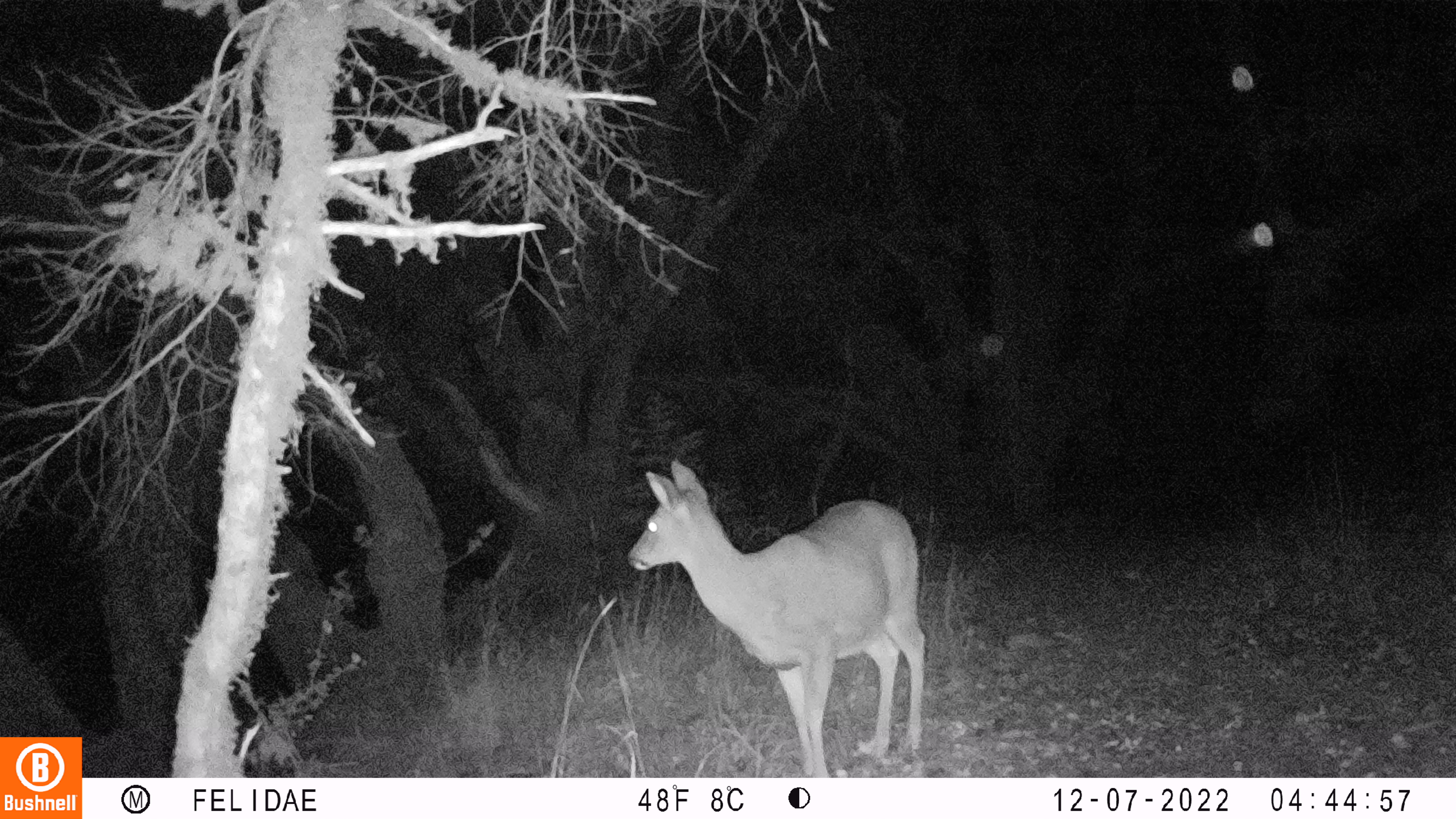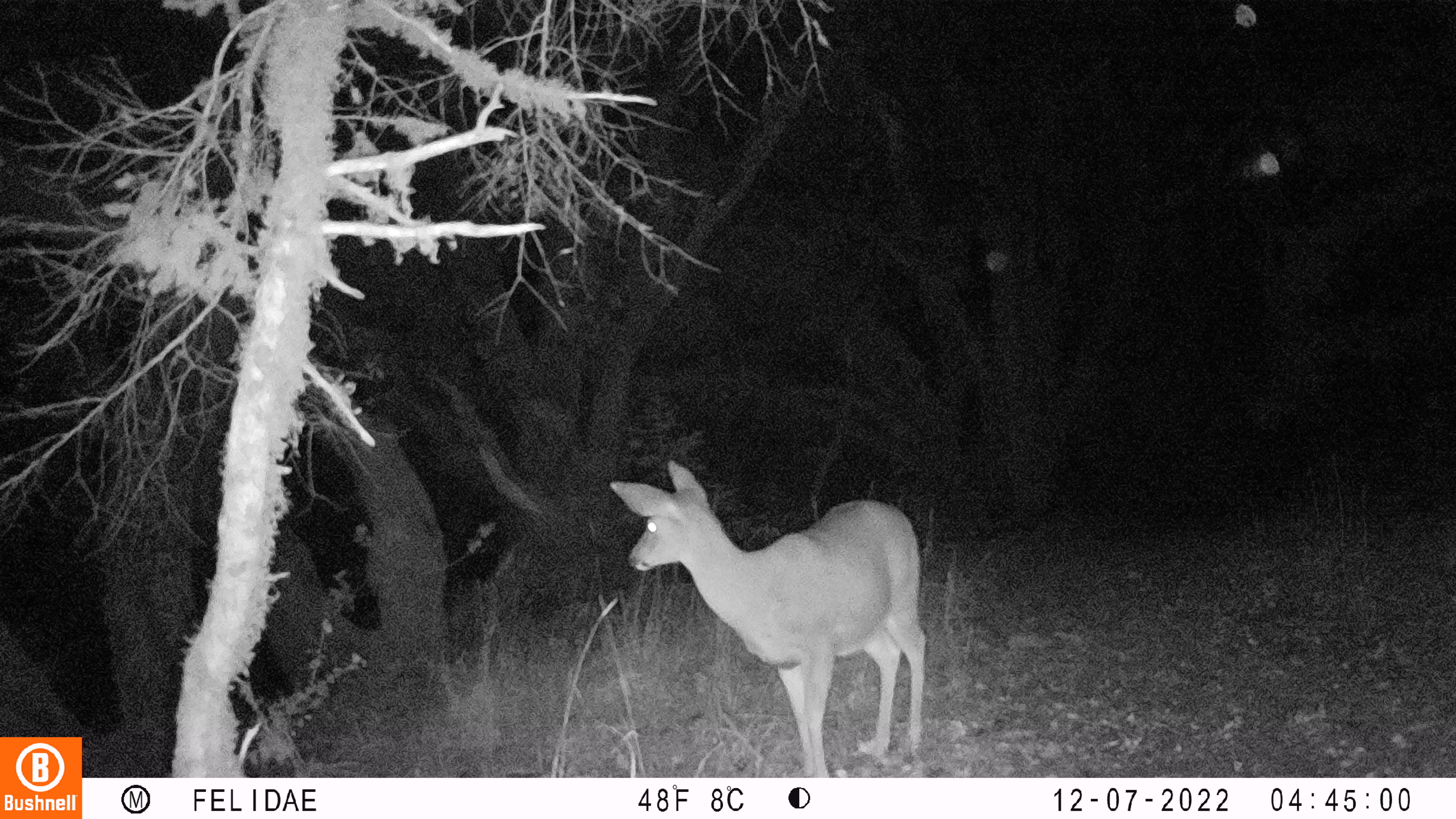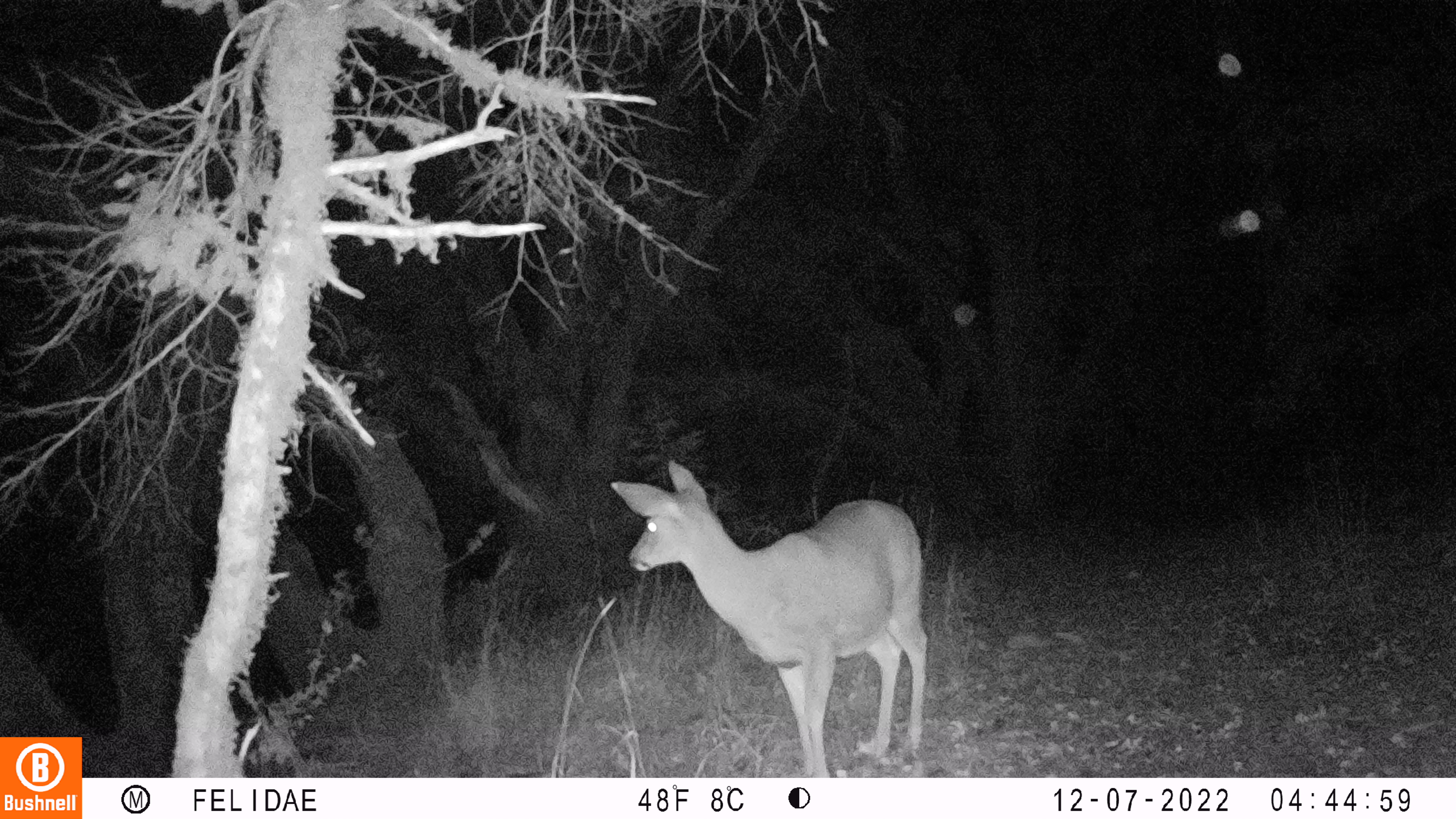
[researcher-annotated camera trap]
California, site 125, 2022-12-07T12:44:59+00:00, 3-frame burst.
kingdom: Animalia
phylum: Chordata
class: Mammalia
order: Artiodactyla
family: Cervidae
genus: Odocoileus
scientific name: Odocoileus hemionus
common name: mule deer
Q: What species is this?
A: Mule deer (Odocoileus hemionus).